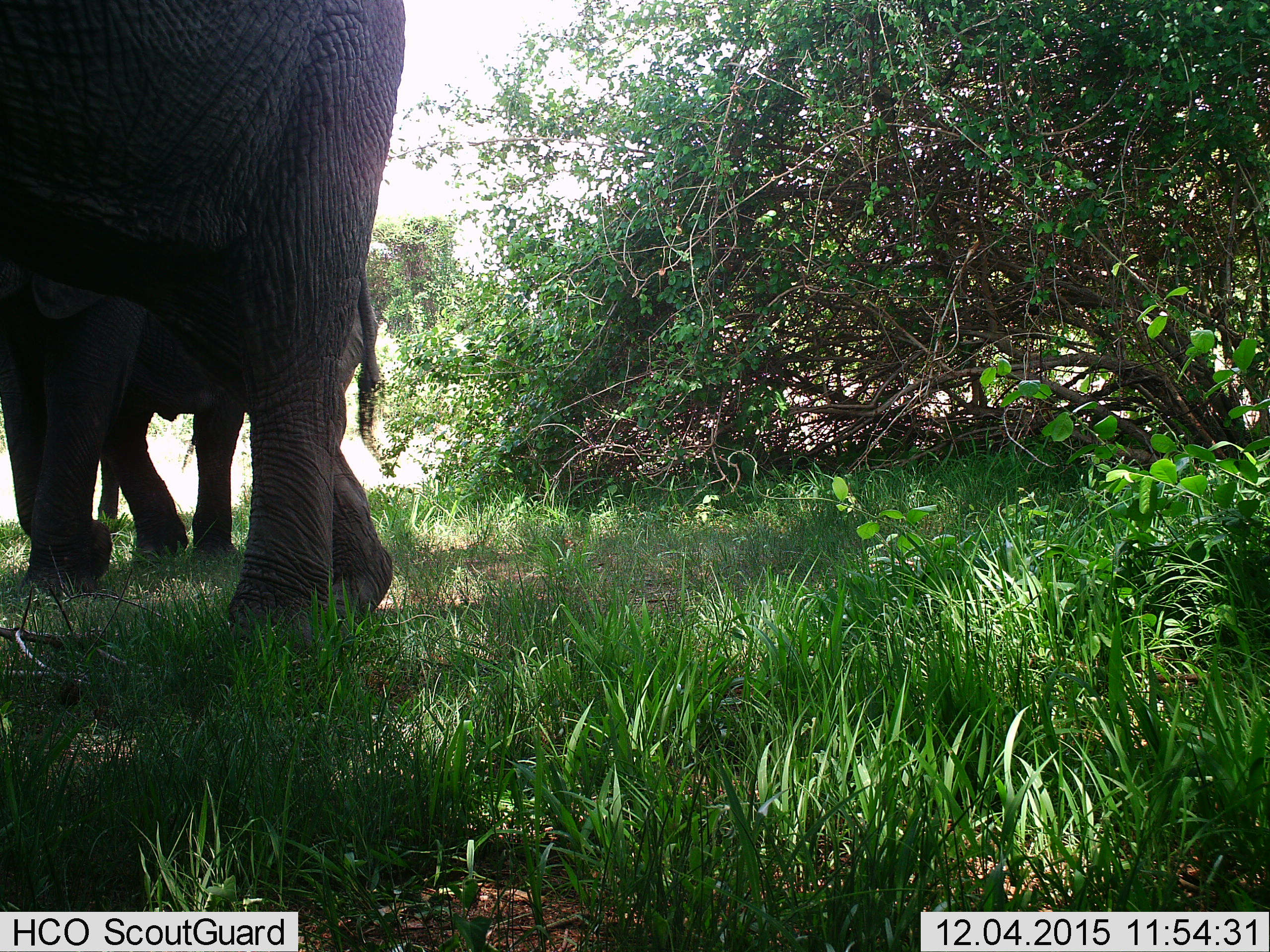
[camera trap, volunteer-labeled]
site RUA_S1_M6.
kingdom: Animalia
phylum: Chordata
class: Mammalia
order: Proboscidea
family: Elephantidae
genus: Loxodonta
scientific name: Loxodonta africana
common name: african bush elephant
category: elephant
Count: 2.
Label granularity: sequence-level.